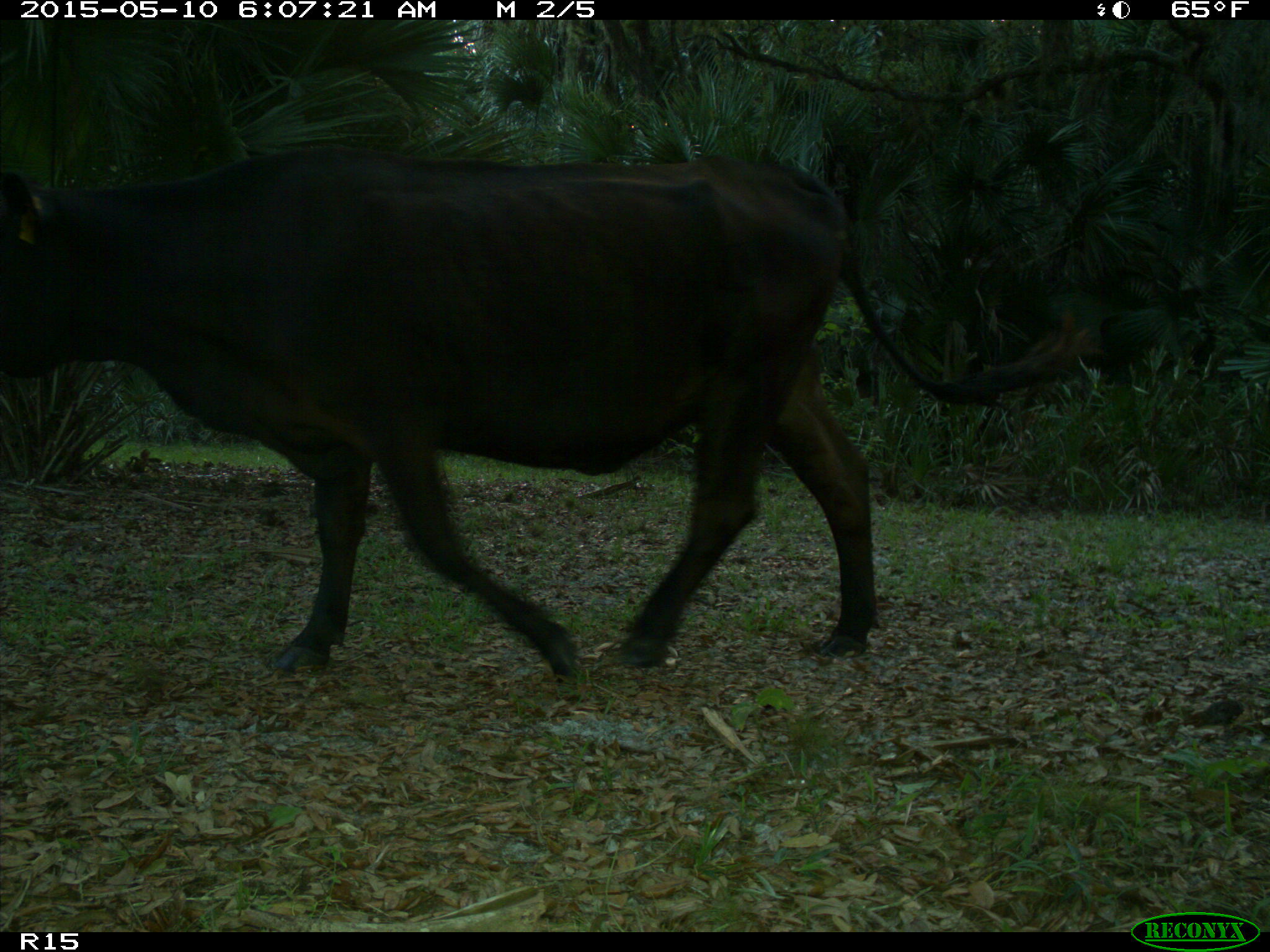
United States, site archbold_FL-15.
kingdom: Animalia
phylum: Chordata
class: Mammalia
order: Artiodactyla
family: Bovidae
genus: Bos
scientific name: Bos taurus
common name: domestic cow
Bos taurus (domestic cow).